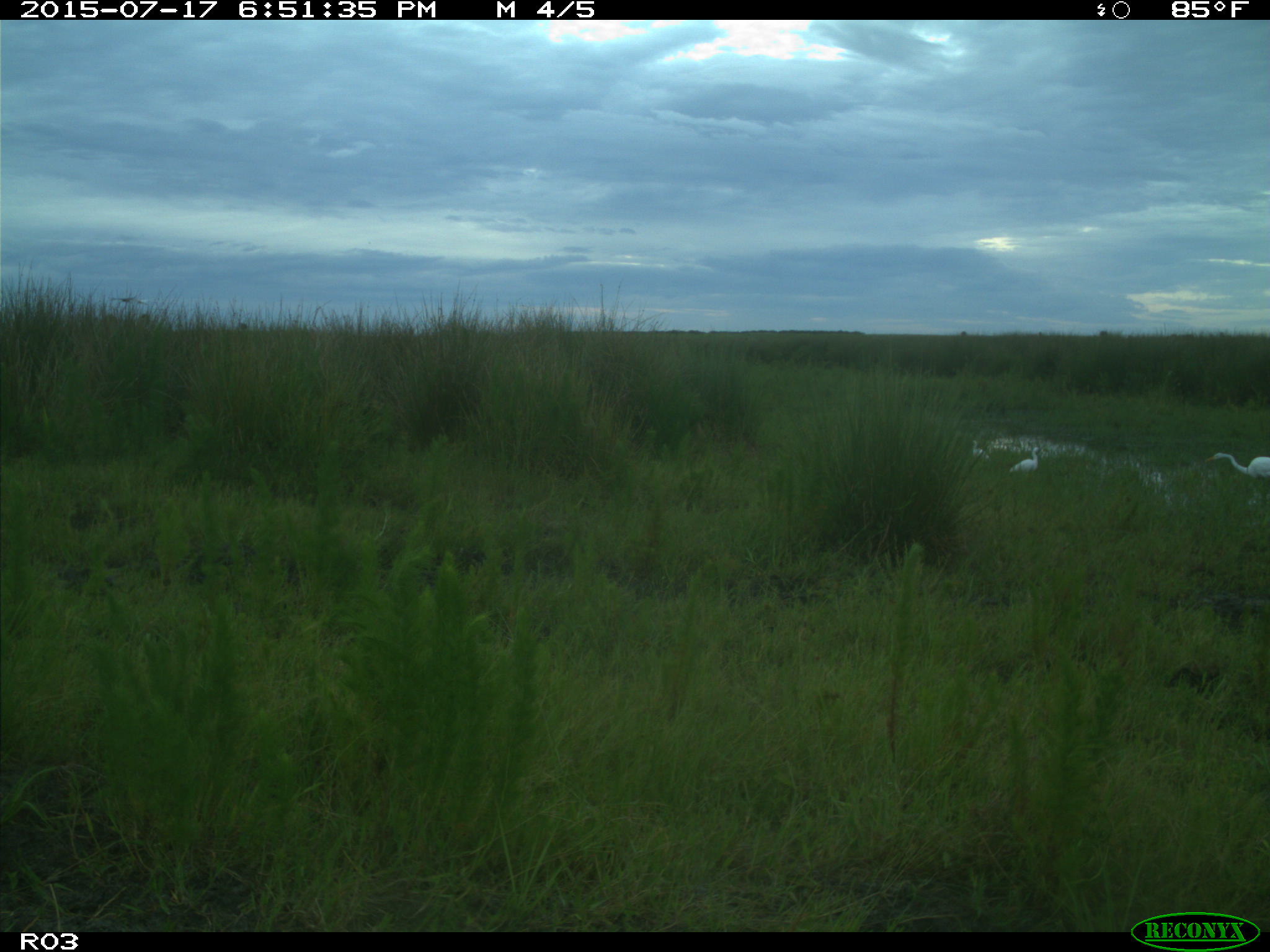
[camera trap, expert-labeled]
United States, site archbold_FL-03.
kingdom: Animalia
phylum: Chordata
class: Aves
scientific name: Aves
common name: birds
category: unidentified bird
Unidentified bird (birds) (Aves).